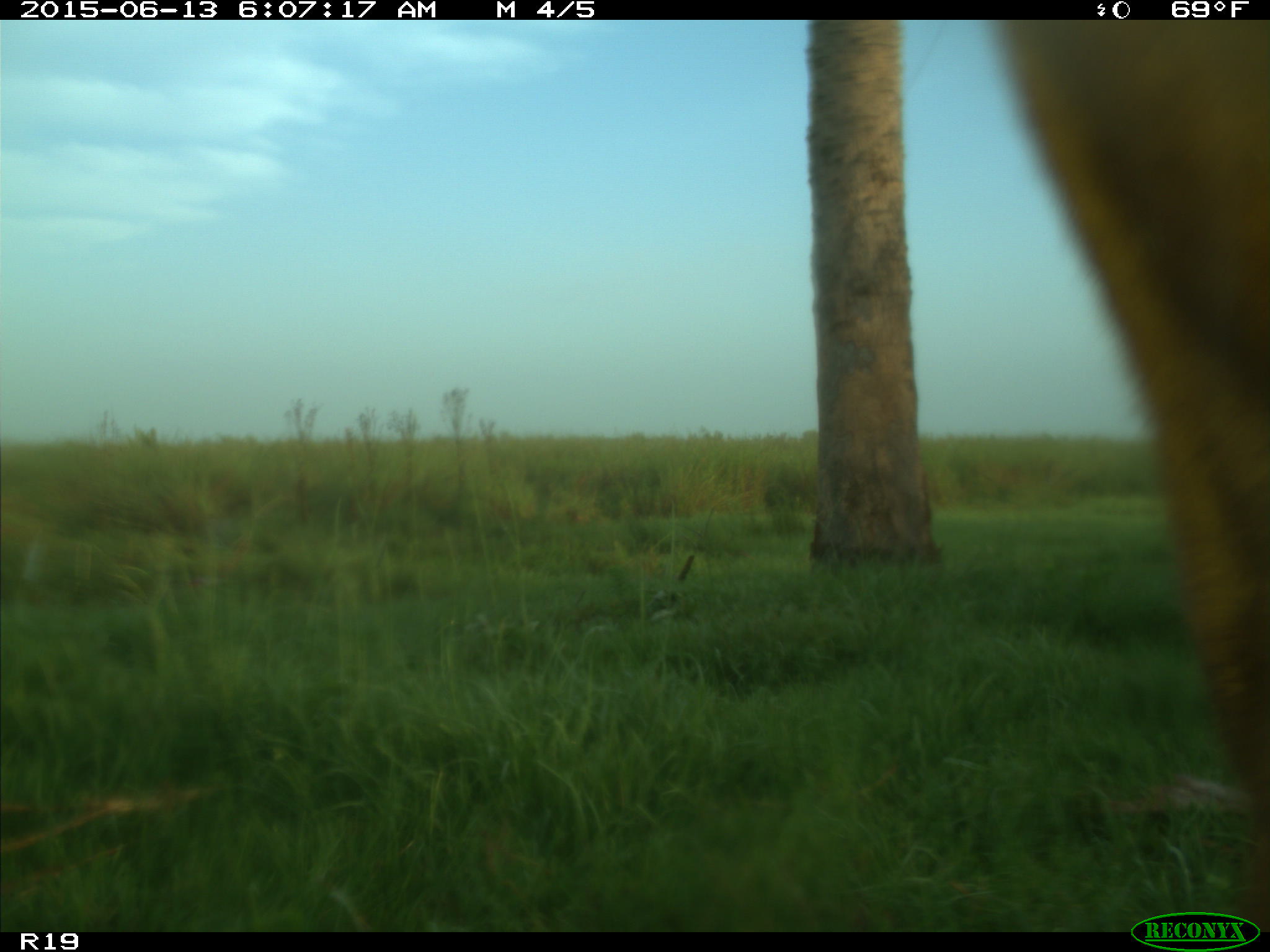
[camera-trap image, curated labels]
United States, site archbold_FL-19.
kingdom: Animalia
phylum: Chordata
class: Mammalia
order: Artiodactyla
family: Bovidae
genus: Bos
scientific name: Bos taurus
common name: domestic cow